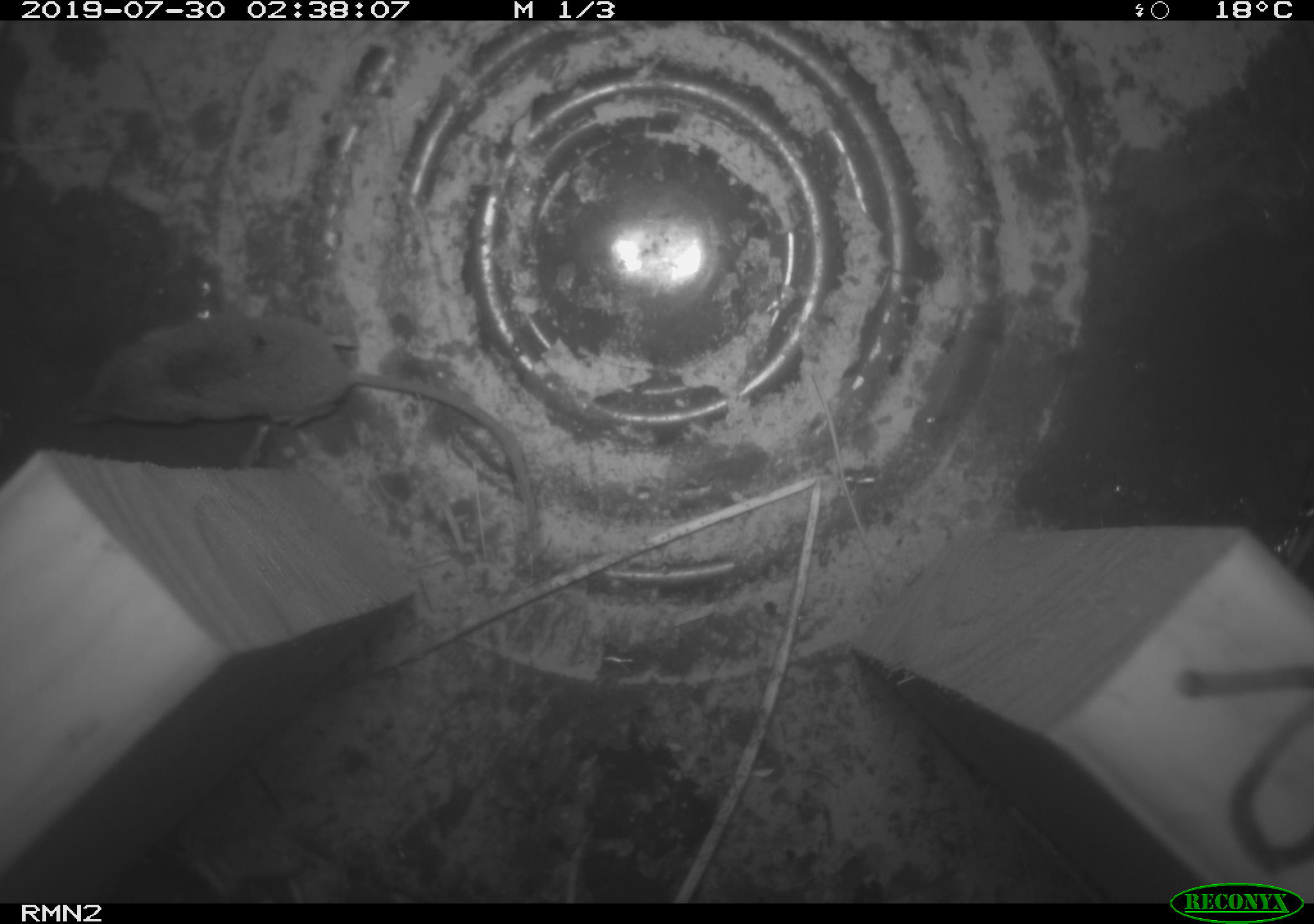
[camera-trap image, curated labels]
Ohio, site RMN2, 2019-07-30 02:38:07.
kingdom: Animalia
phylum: Chordata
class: Mammalia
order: Rodentia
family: Cricetidae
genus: Peromyscus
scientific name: Peromyscus leucopus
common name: white-footed mouse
White-footed mouse (Peromyscus leucopus).